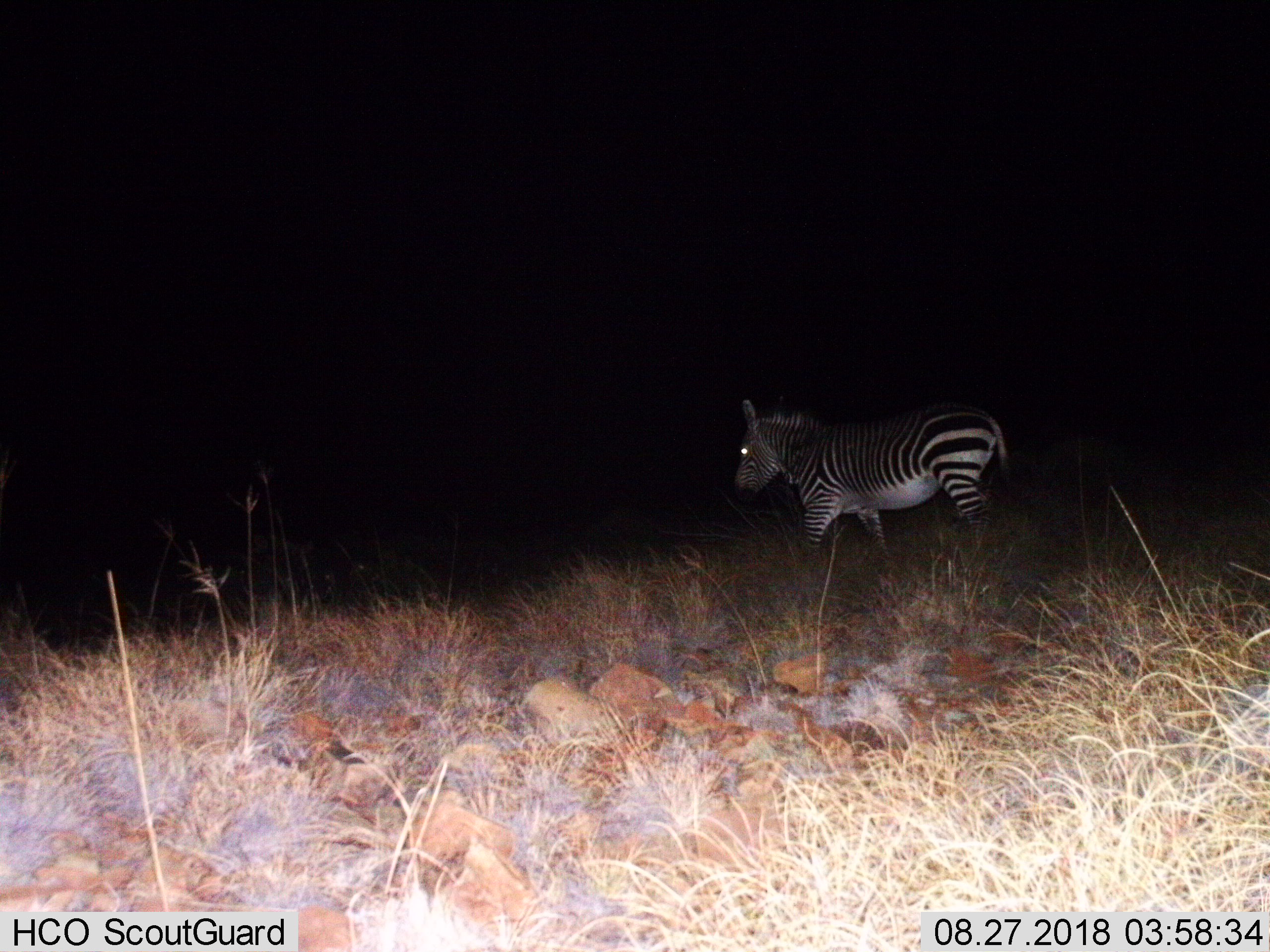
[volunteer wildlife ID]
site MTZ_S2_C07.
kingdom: Animalia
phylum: Chordata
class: Mammalia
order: Perissodactyla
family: Equidae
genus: Equus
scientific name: Equus zebra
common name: mountain zebra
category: zebramountain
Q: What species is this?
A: Zebramountain (mountain zebra) (Equus zebra).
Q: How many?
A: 1.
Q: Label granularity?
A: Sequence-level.